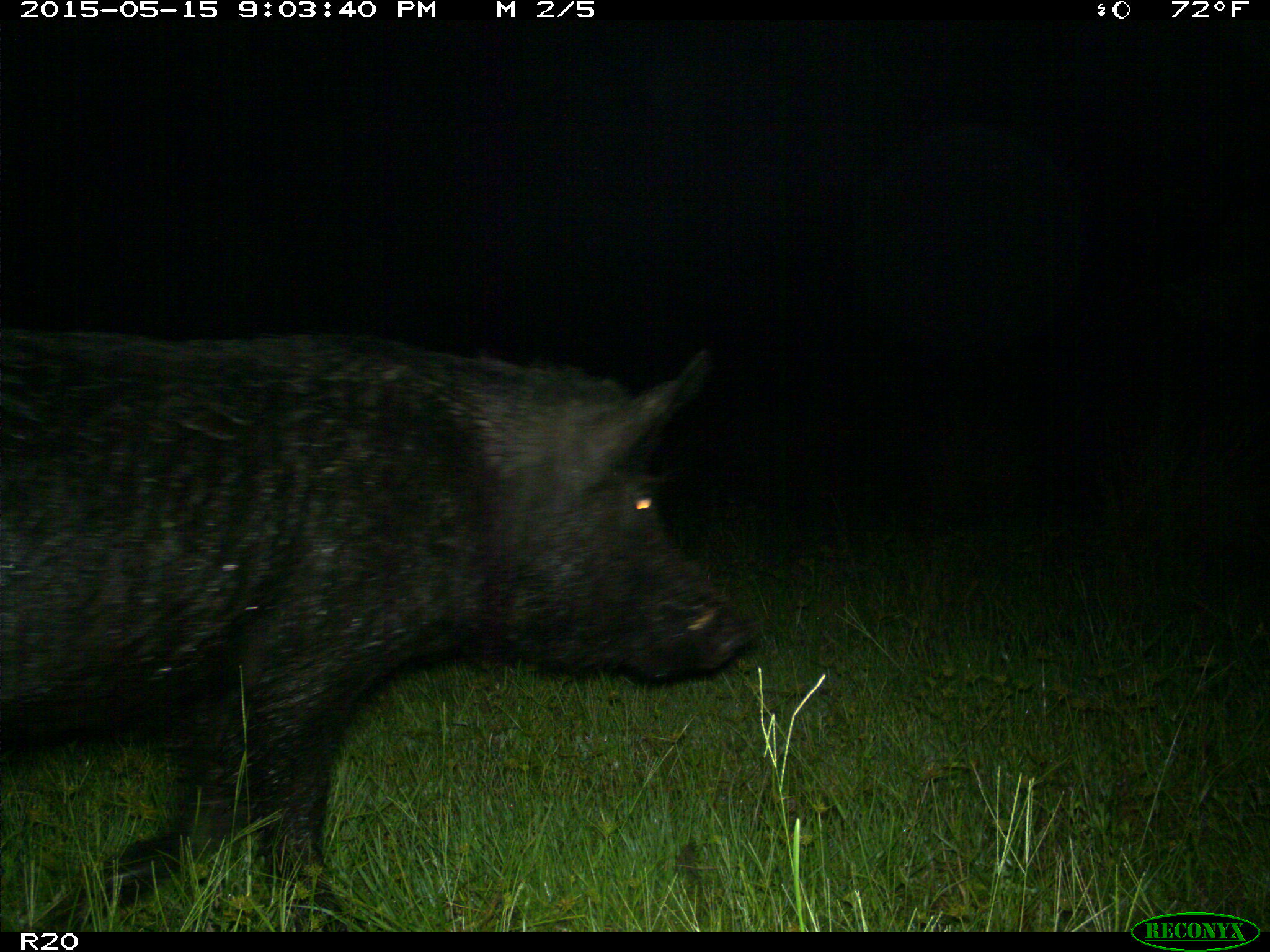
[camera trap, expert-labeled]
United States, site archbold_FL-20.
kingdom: Animalia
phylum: Chordata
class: Mammalia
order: Artiodactyla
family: Suidae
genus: Sus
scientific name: Sus scrofa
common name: wild boar